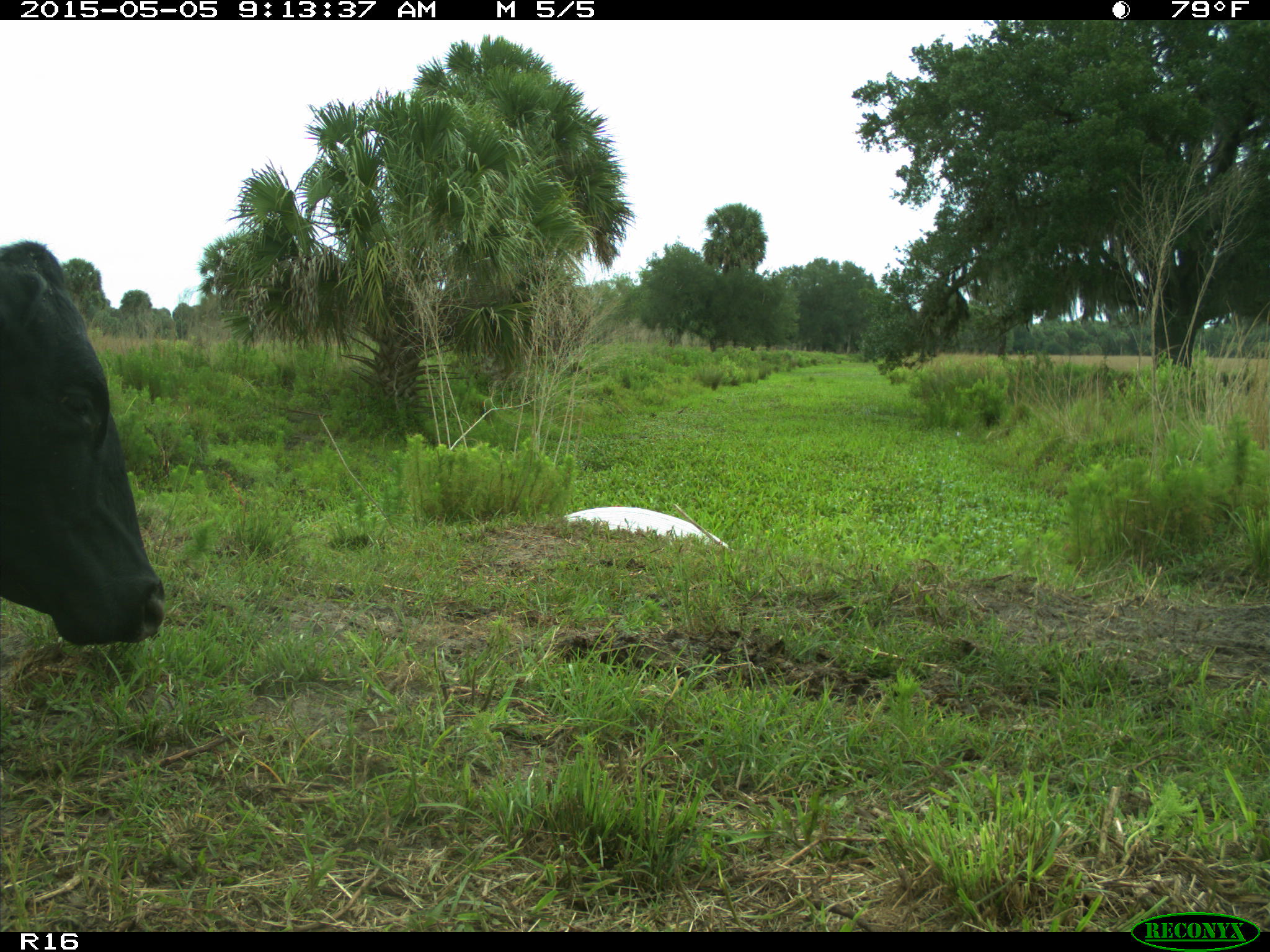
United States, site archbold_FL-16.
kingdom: Animalia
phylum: Chordata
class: Mammalia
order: Artiodactyla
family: Bovidae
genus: Bos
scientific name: Bos taurus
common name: domestic cow